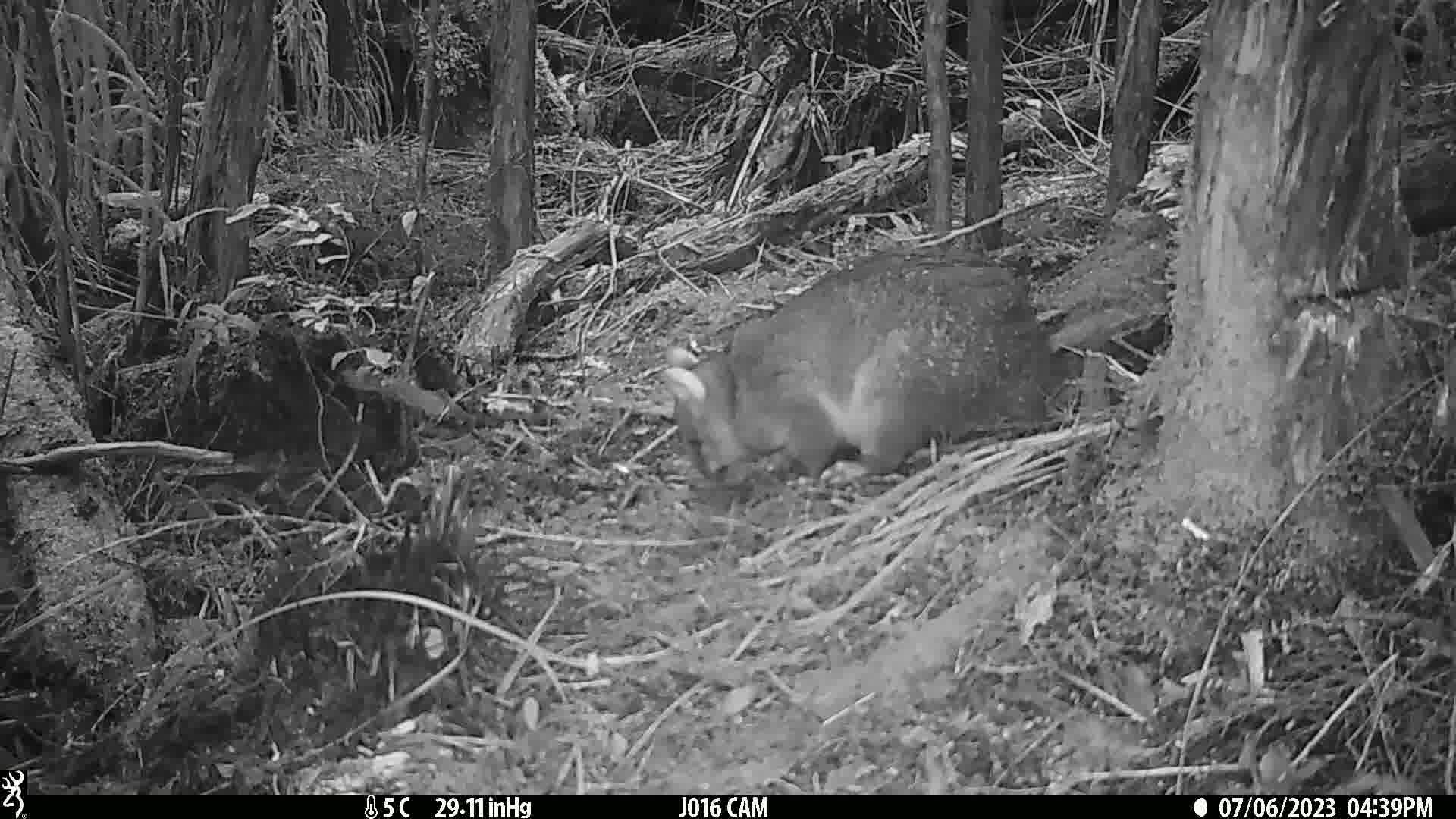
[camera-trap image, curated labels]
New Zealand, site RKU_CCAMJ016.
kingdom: Animalia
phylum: Chordata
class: Mammalia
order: Diprotodontia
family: Phalangeridae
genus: Trichosurus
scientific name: Trichosurus vulpecula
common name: common brushtail possum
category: possum